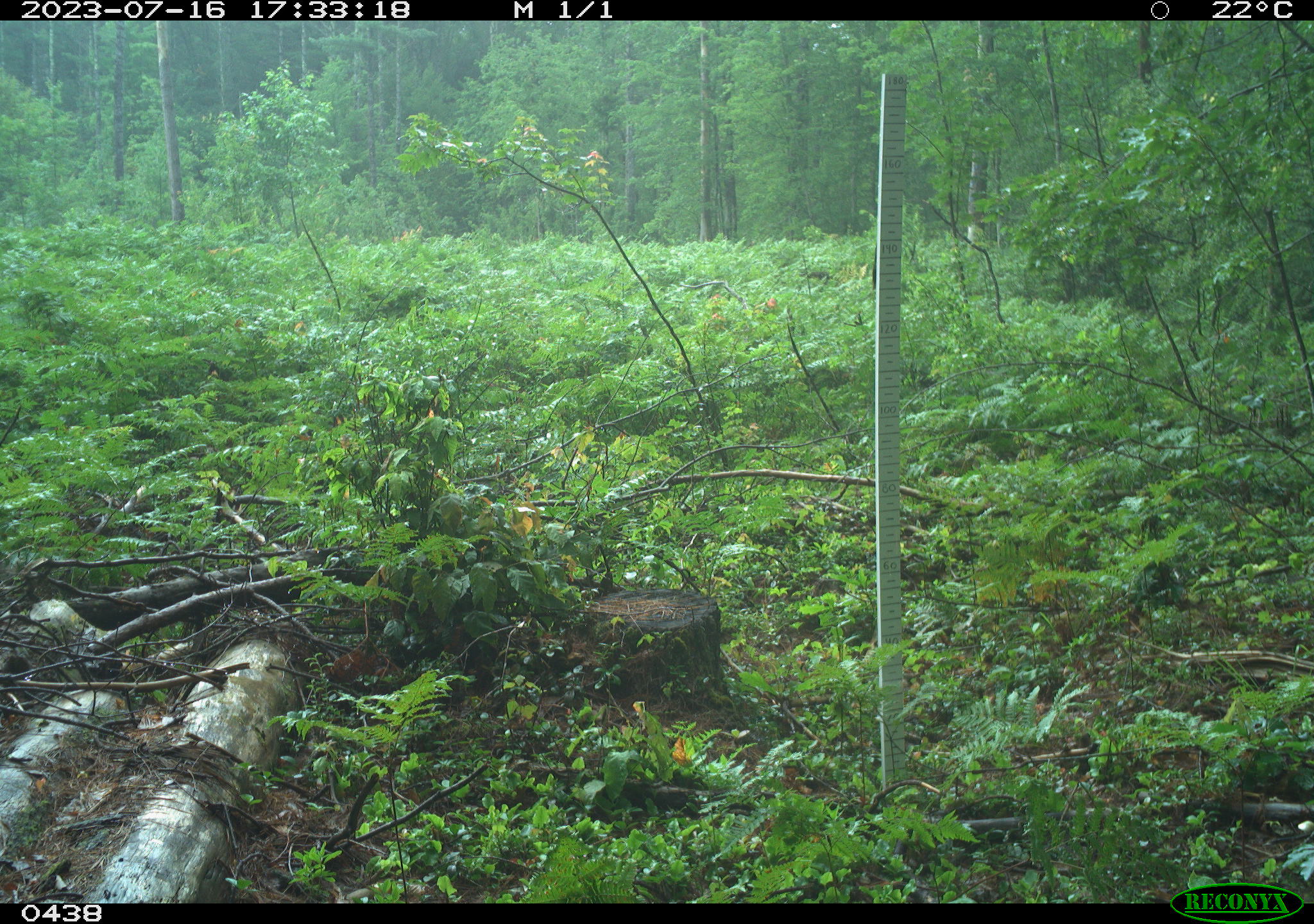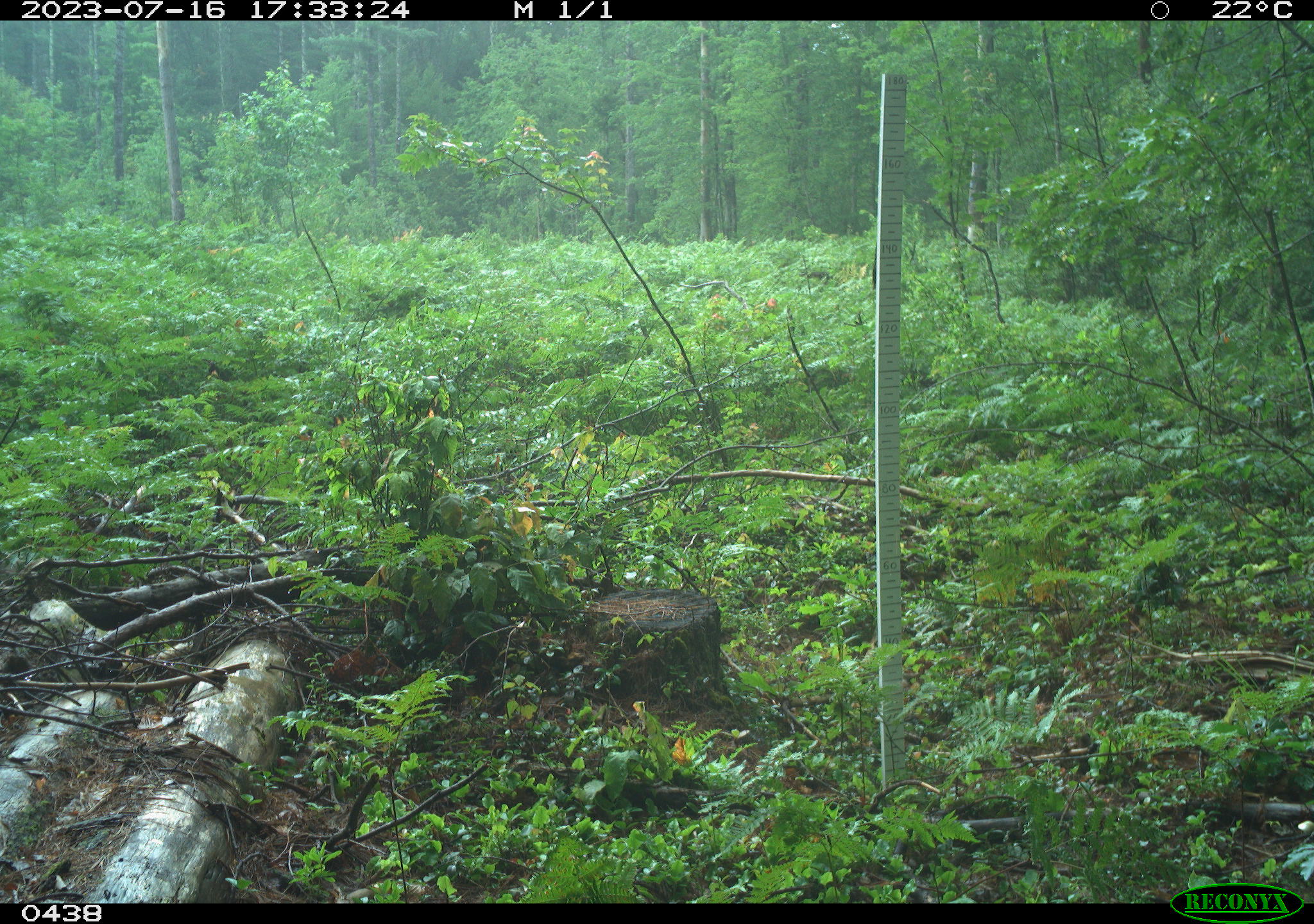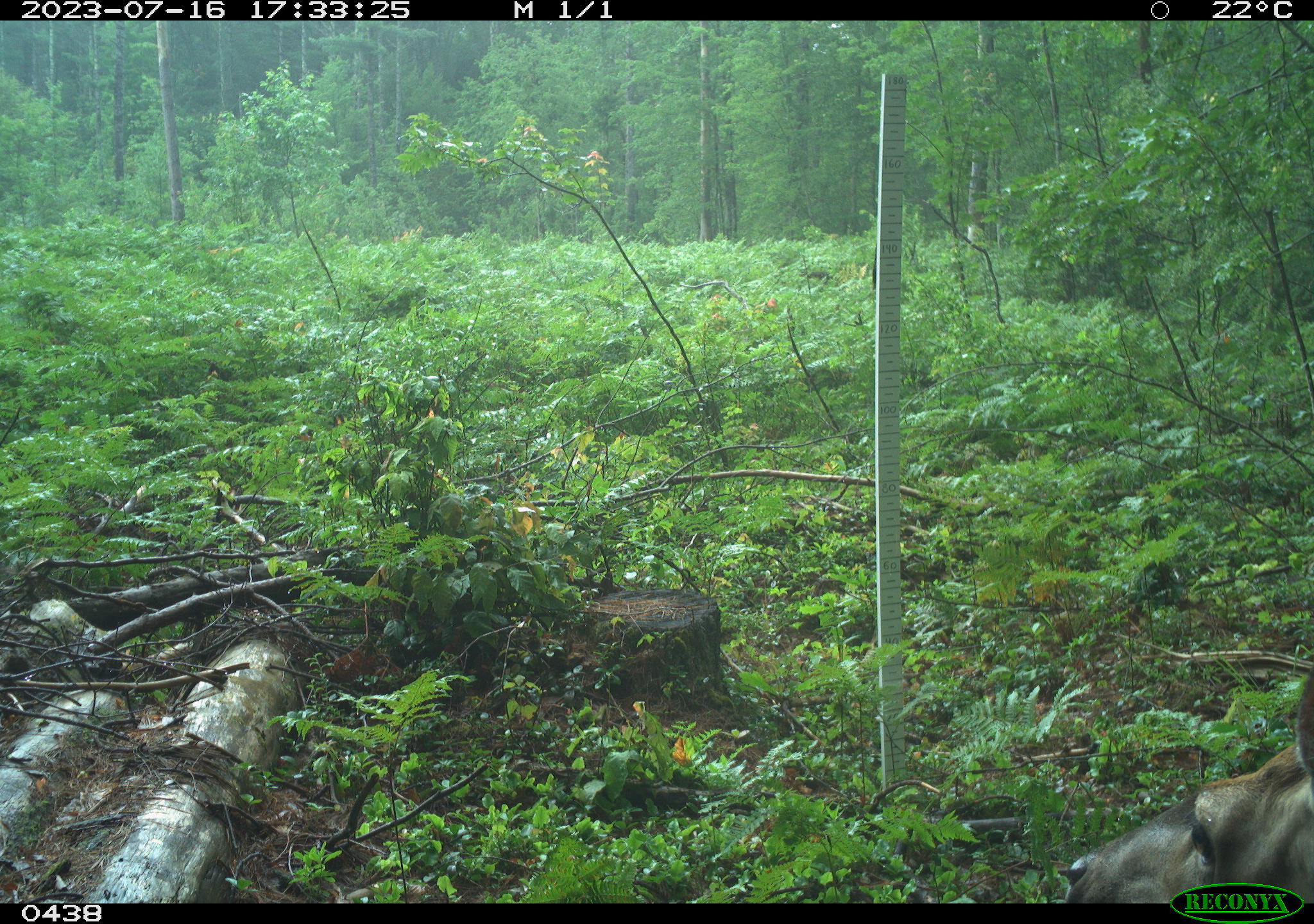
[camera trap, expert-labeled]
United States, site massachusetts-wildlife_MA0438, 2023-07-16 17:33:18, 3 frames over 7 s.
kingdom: Animalia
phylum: Chordata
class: Mammalia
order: Artiodactyla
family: Cervidae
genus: Odocoileus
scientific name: Odocoileus virginianus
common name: white-tailed deer